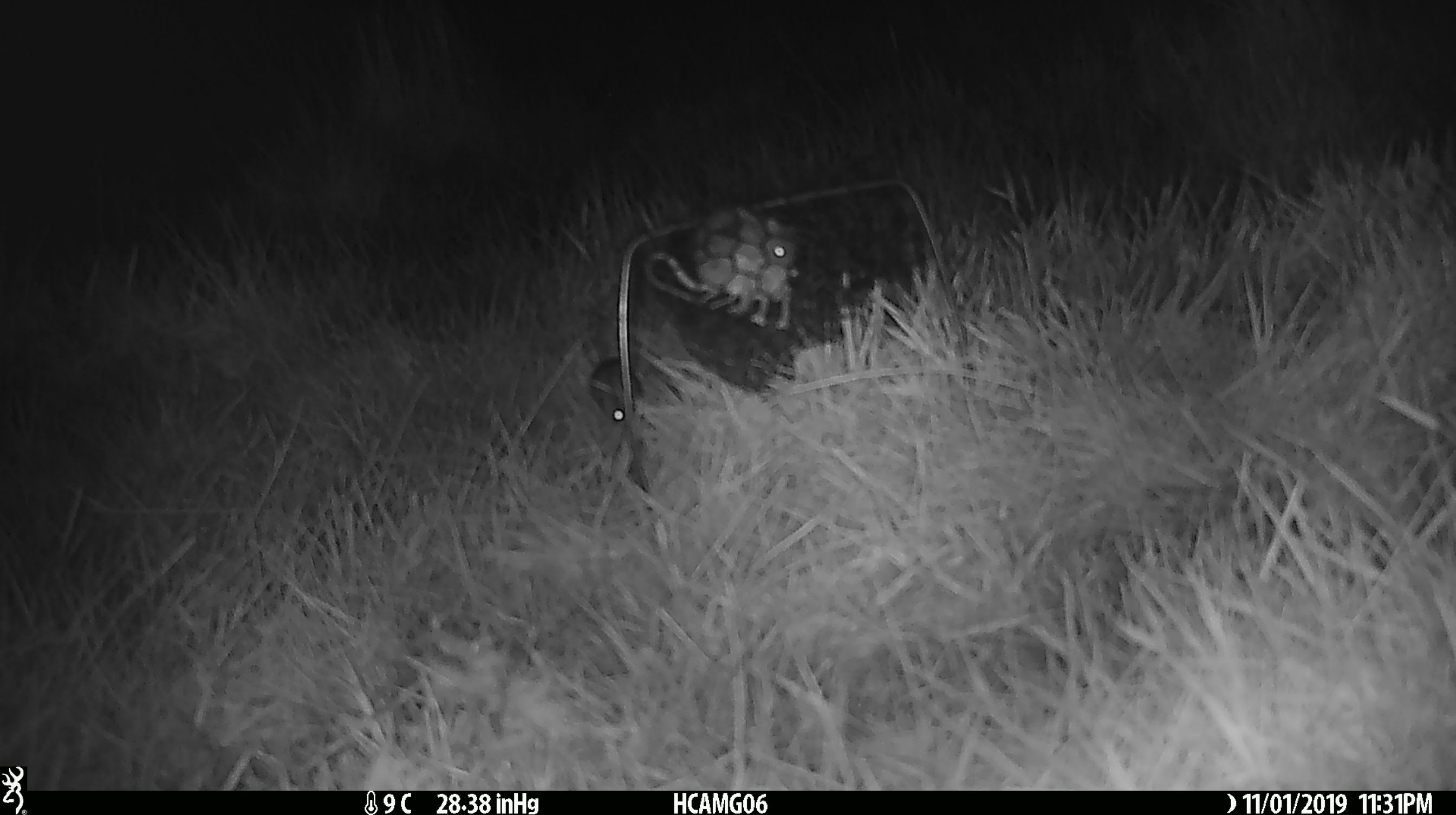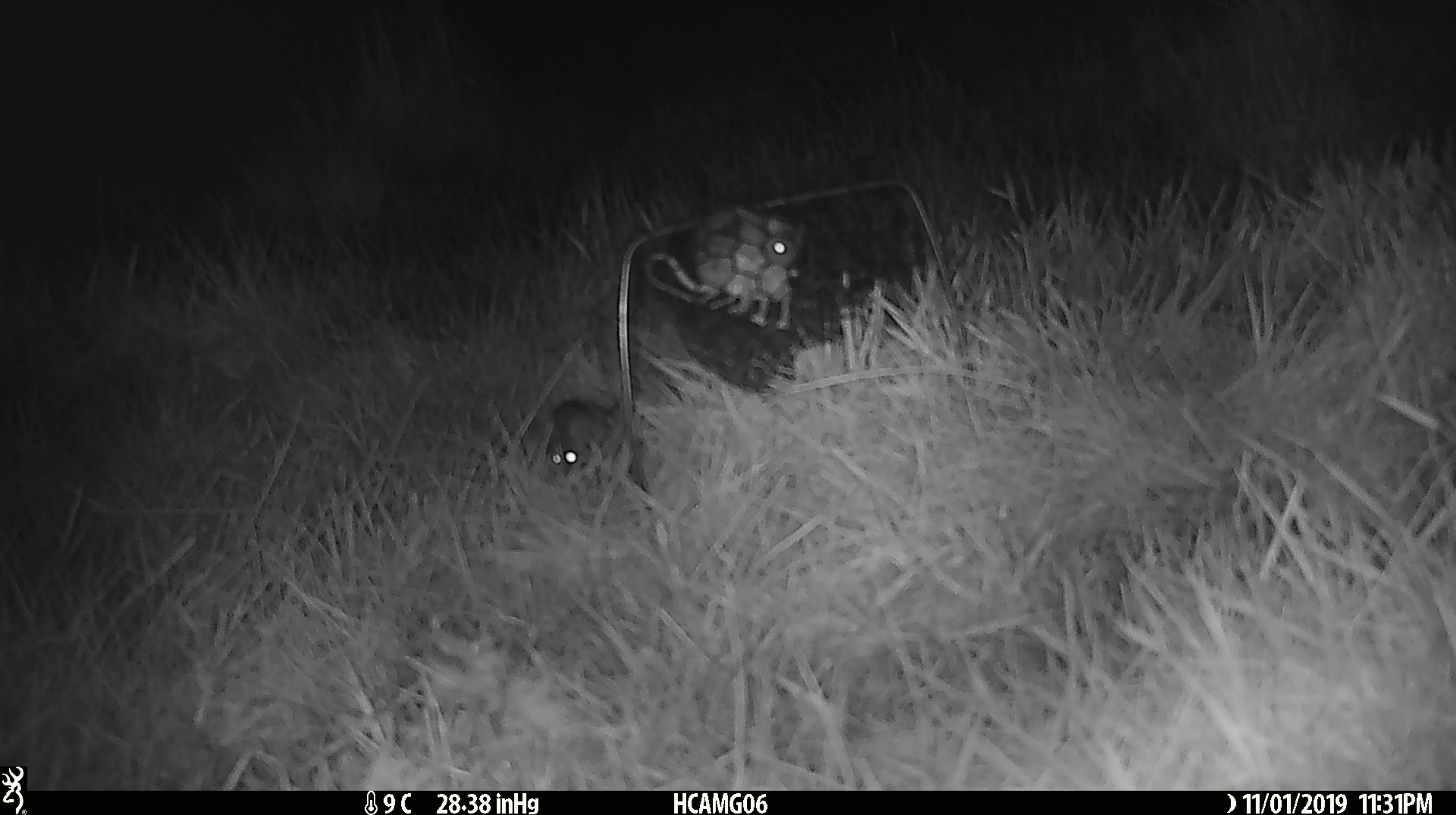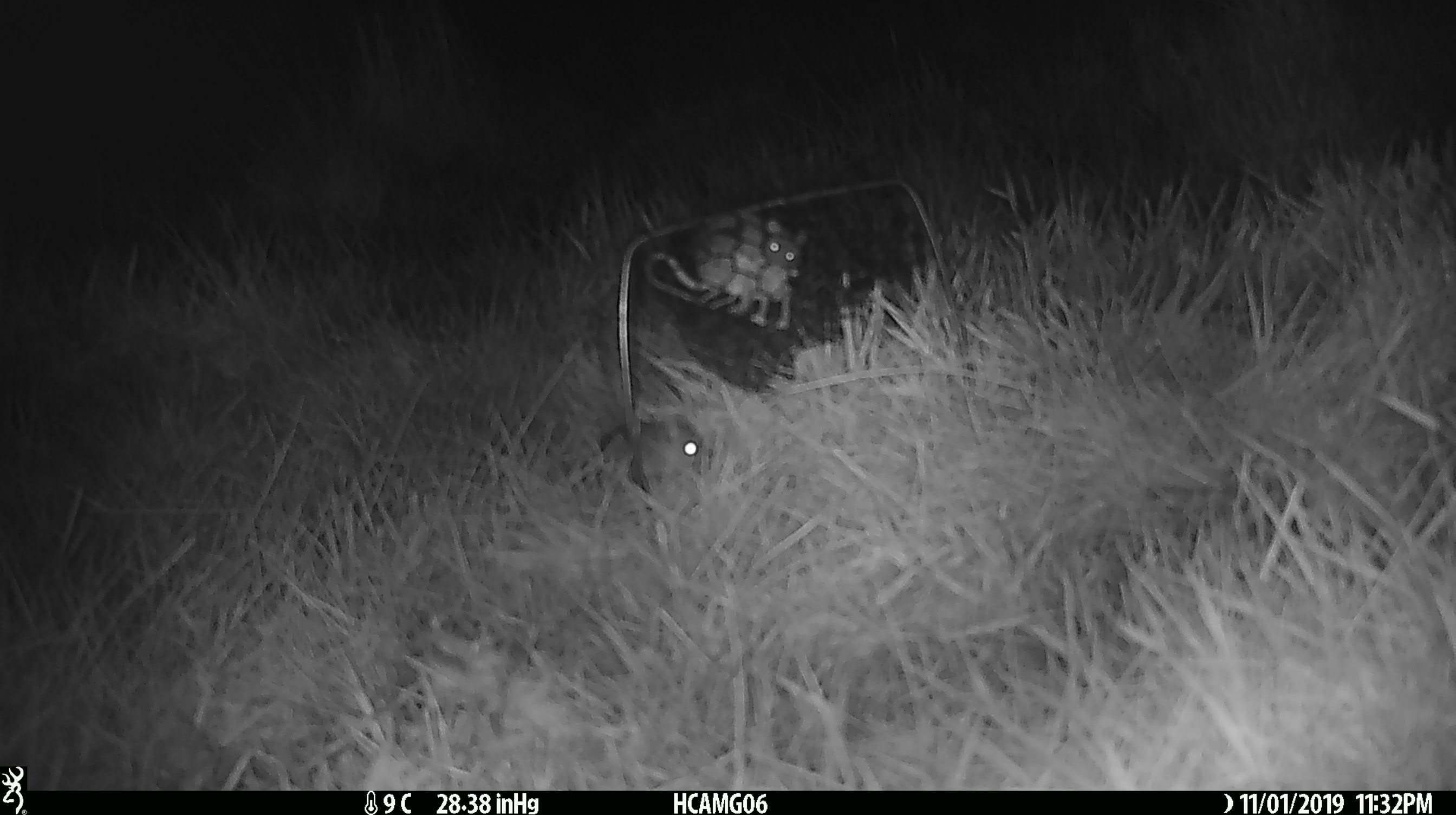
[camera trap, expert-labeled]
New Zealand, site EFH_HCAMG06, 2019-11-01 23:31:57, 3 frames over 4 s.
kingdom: Animalia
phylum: Chordata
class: Mammalia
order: Rodentia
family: Muridae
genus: Mus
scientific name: Mus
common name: mouse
Mouse (Mus).